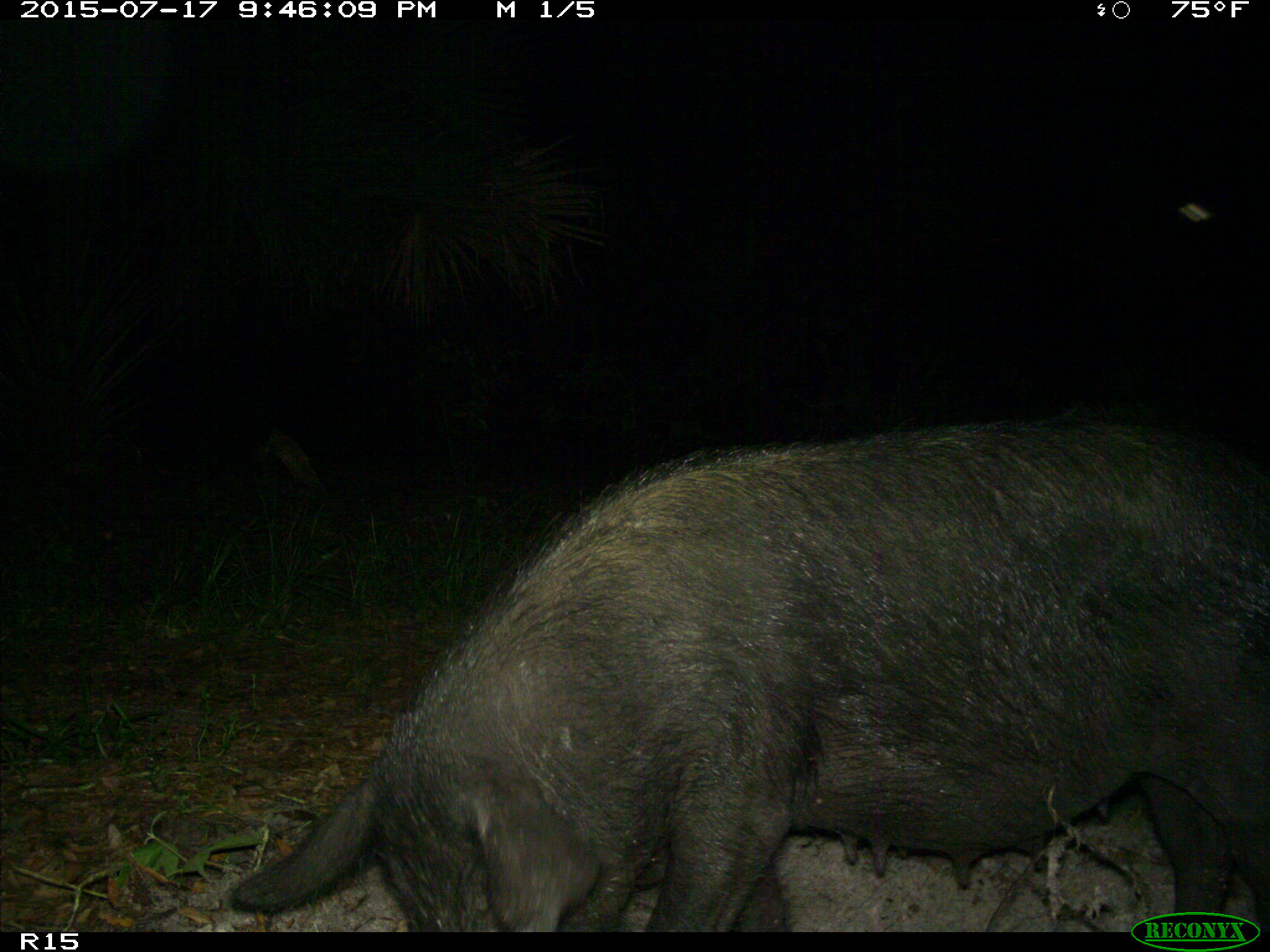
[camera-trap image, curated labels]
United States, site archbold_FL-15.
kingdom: Animalia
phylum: Chordata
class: Mammalia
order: Artiodactyla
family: Suidae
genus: Sus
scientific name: Sus scrofa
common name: wild boar